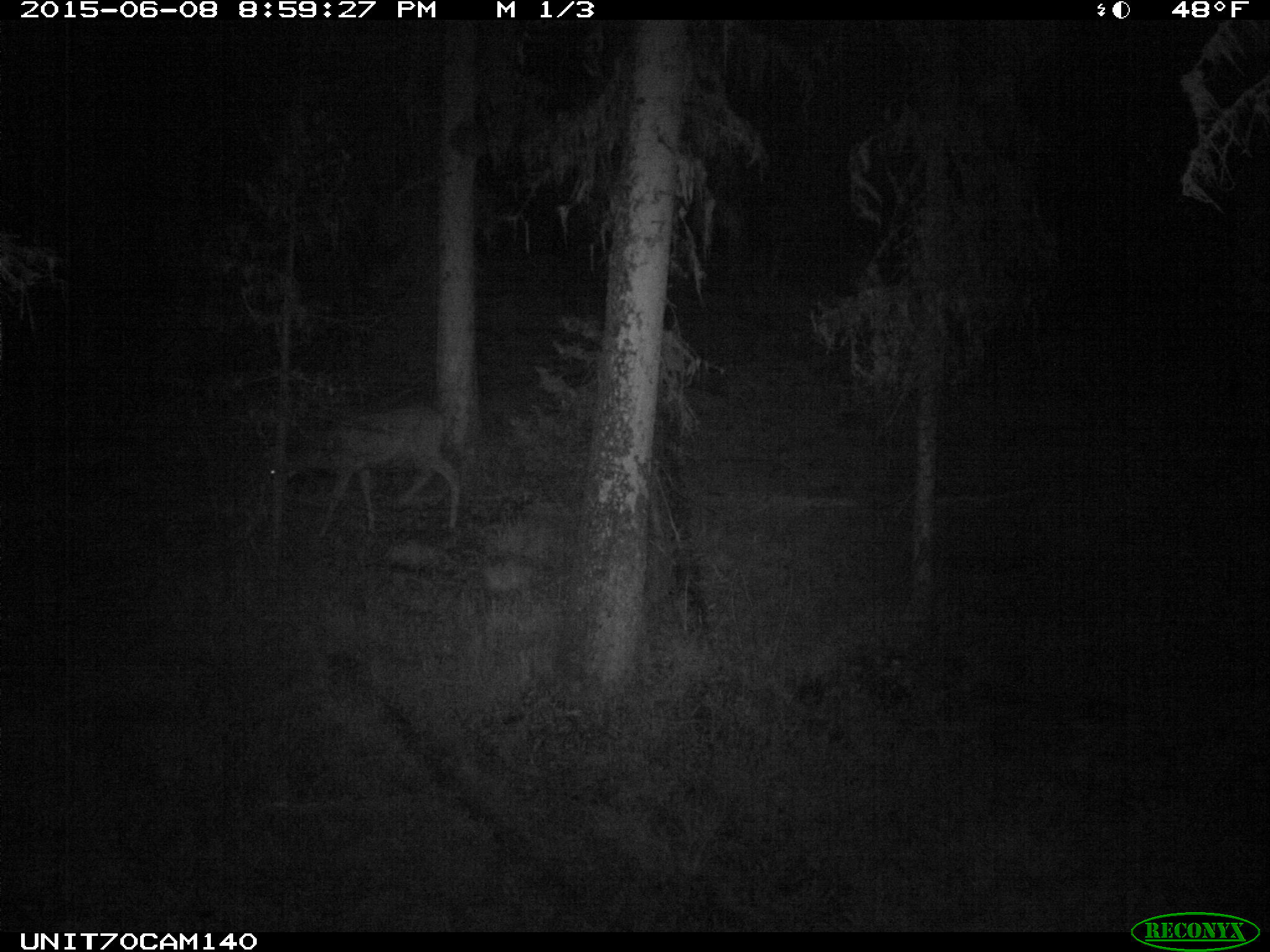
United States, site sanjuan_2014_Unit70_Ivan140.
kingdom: Animalia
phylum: Chordata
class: Mammalia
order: Artiodactyla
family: Cervidae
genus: Odocoileus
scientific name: Odocoileus hemionus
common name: mule deer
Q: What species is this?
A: Odocoileus hemionus (mule deer).